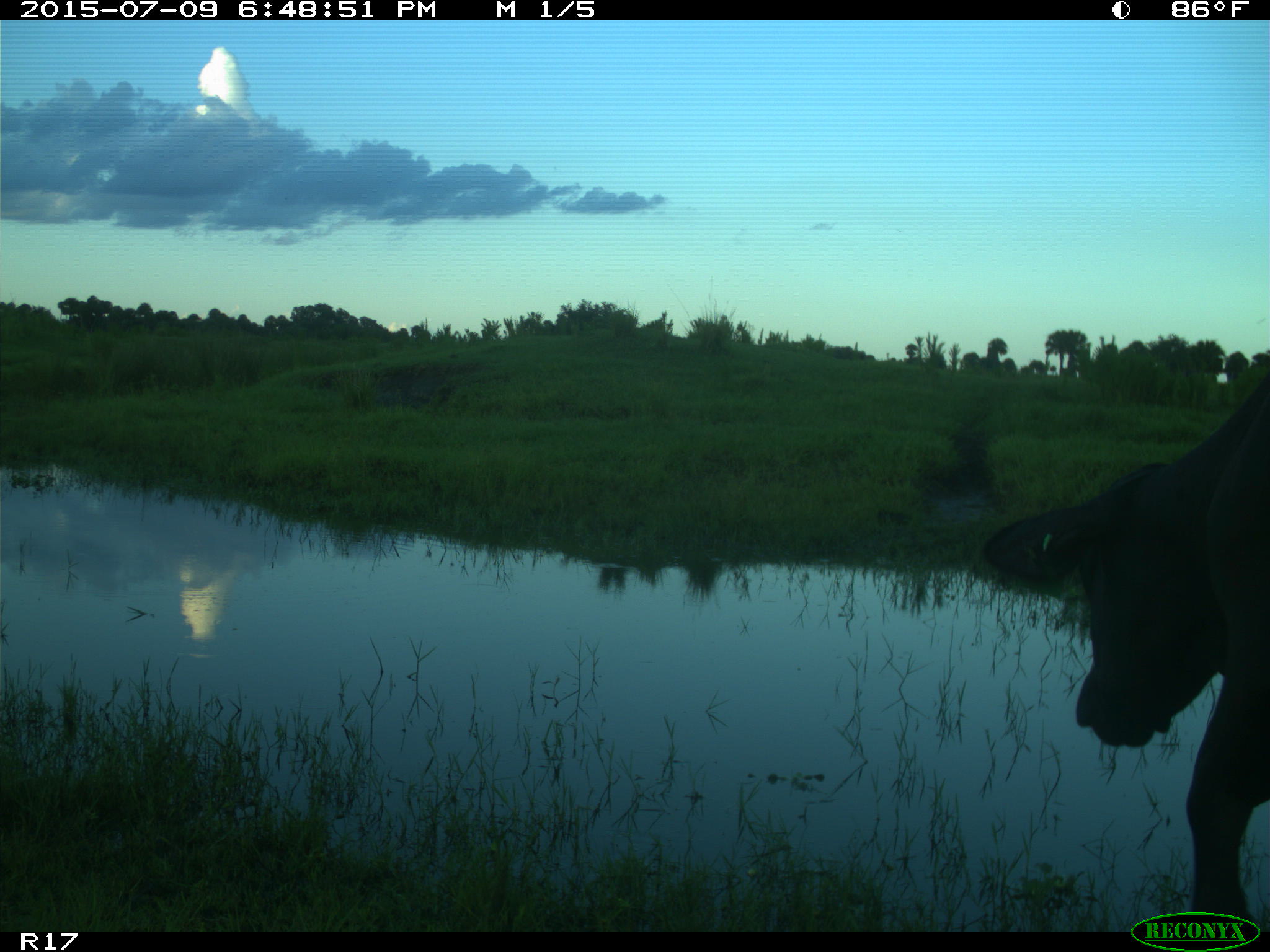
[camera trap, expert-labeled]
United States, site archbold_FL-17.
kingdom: Animalia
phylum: Chordata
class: Mammalia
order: Artiodactyla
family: Bovidae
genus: Bos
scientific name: Bos taurus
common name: domestic cow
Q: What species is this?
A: Bos taurus (domestic cow).